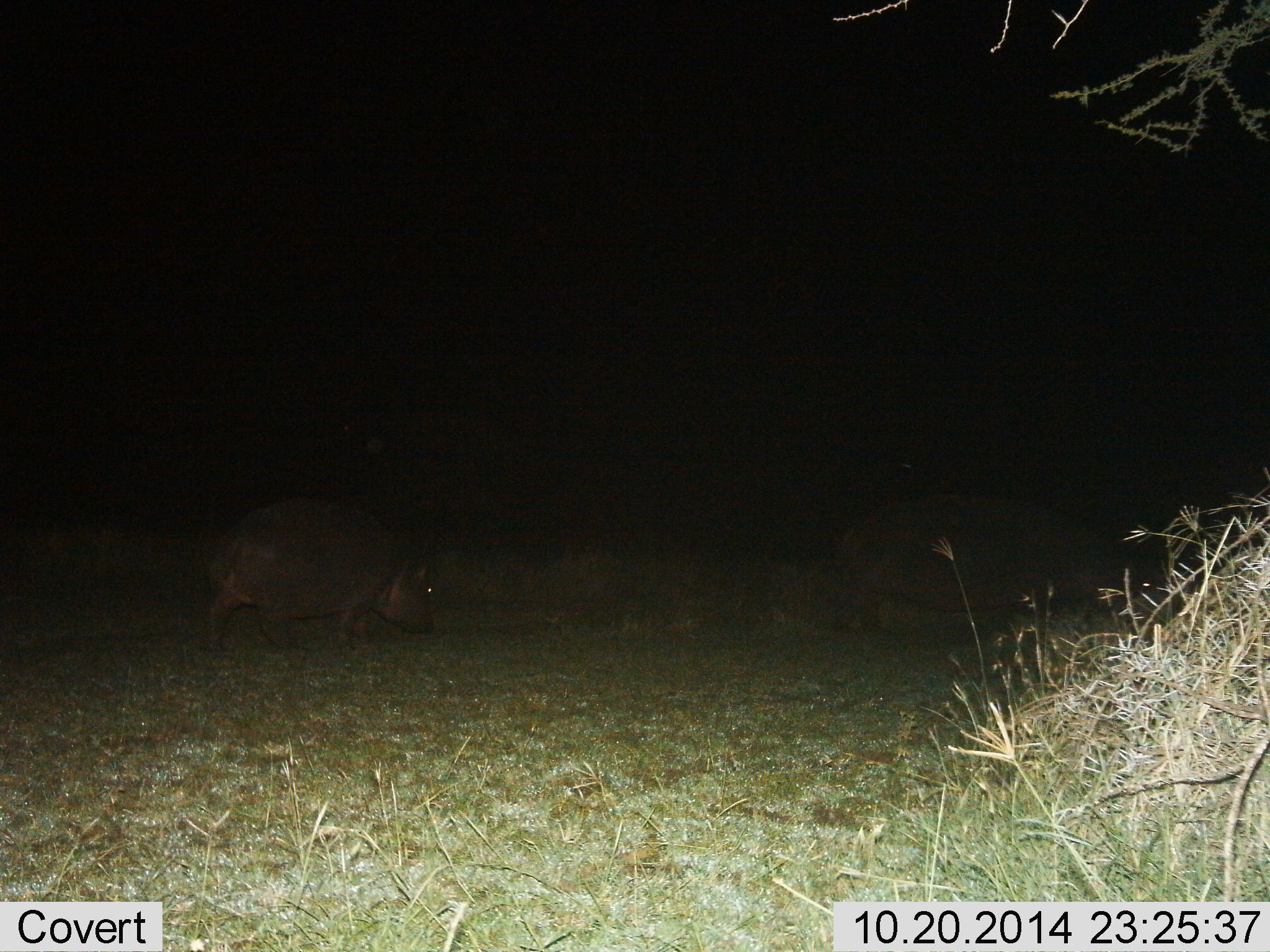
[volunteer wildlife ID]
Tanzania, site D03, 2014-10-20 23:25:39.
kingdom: Animalia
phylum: Chordata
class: Mammalia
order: Artiodactyla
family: Hippopotamidae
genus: Hippopotamus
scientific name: Hippopotamus amphibius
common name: hippopotamus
Hippopotamus (Hippopotamus amphibius), count 2. Behavior (volunteer vote fractions): standing 10%, resting 0%, moving 70%, interacting 0%. Young present (vote fraction): 20%. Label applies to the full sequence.